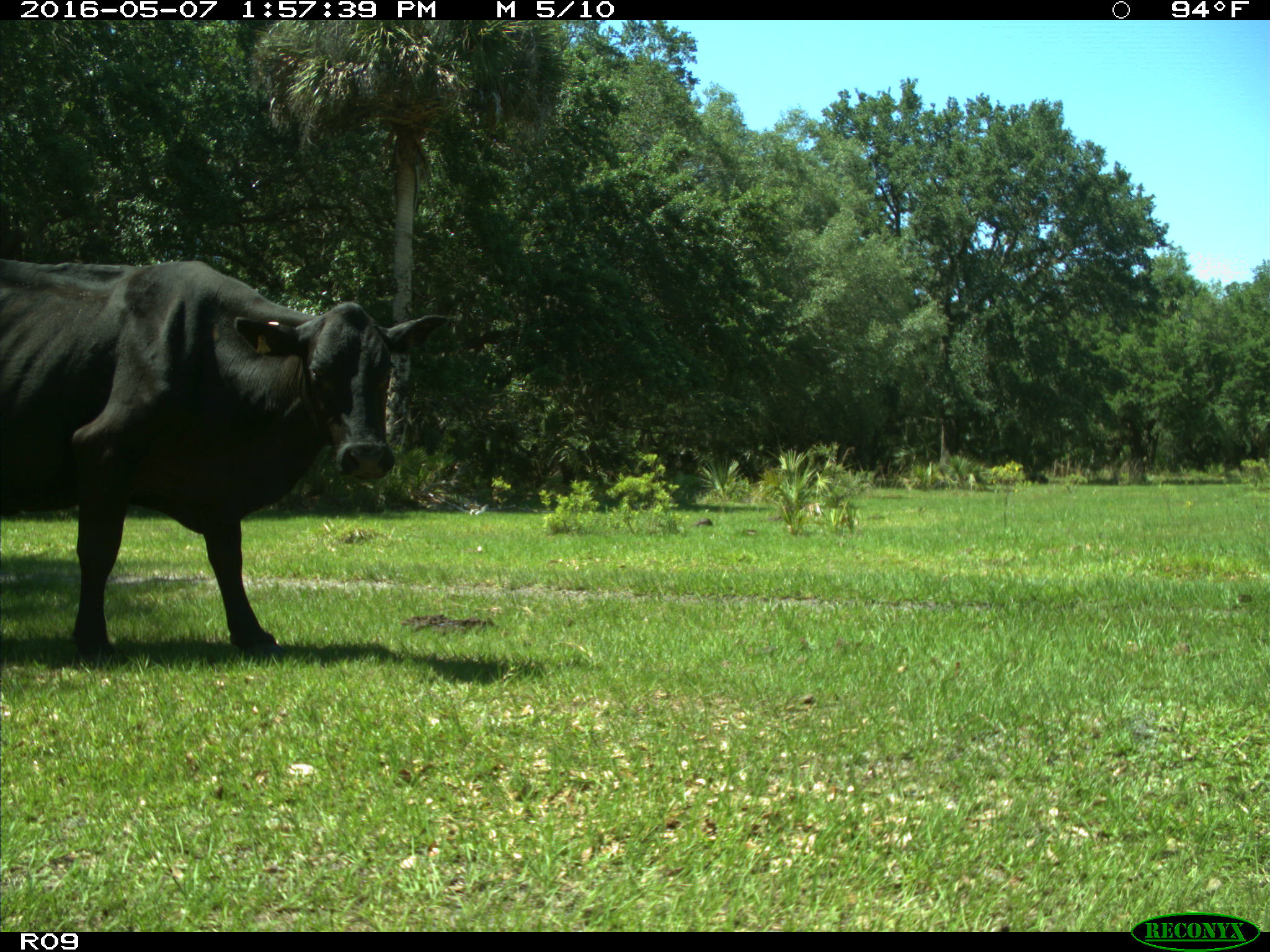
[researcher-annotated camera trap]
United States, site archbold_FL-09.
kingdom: Animalia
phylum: Chordata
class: Mammalia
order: Artiodactyla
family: Bovidae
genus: Bos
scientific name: Bos taurus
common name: domestic cow